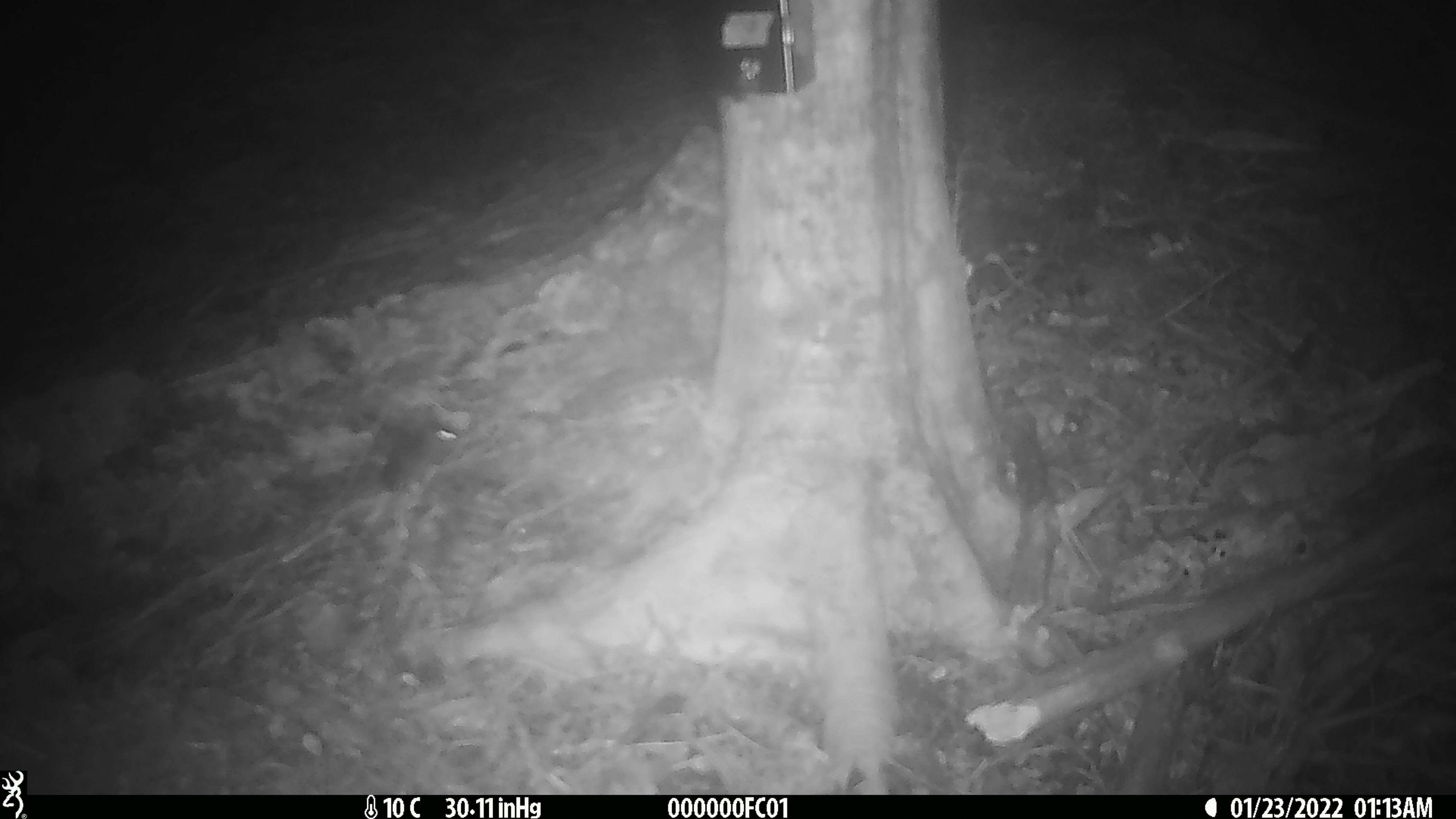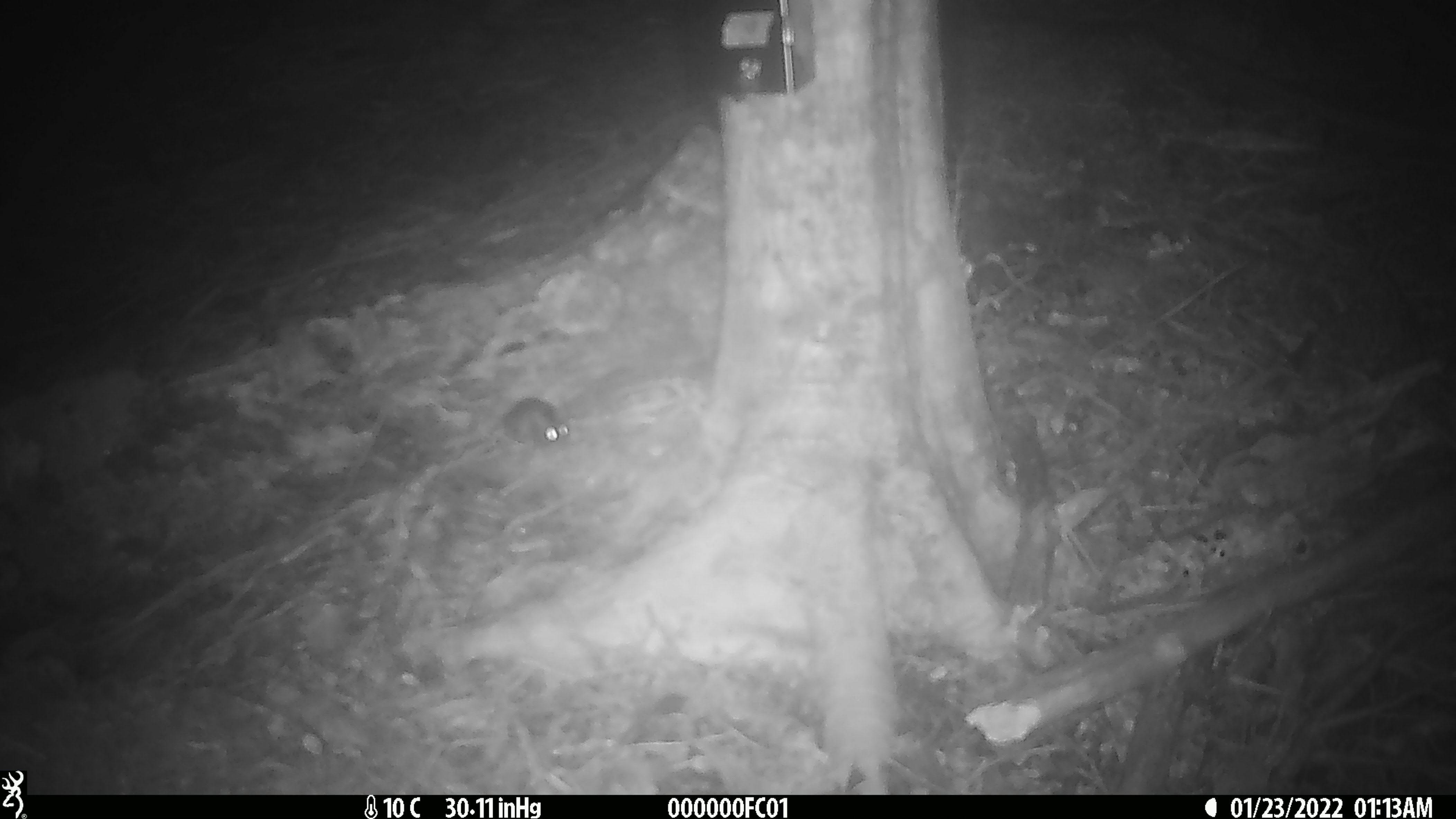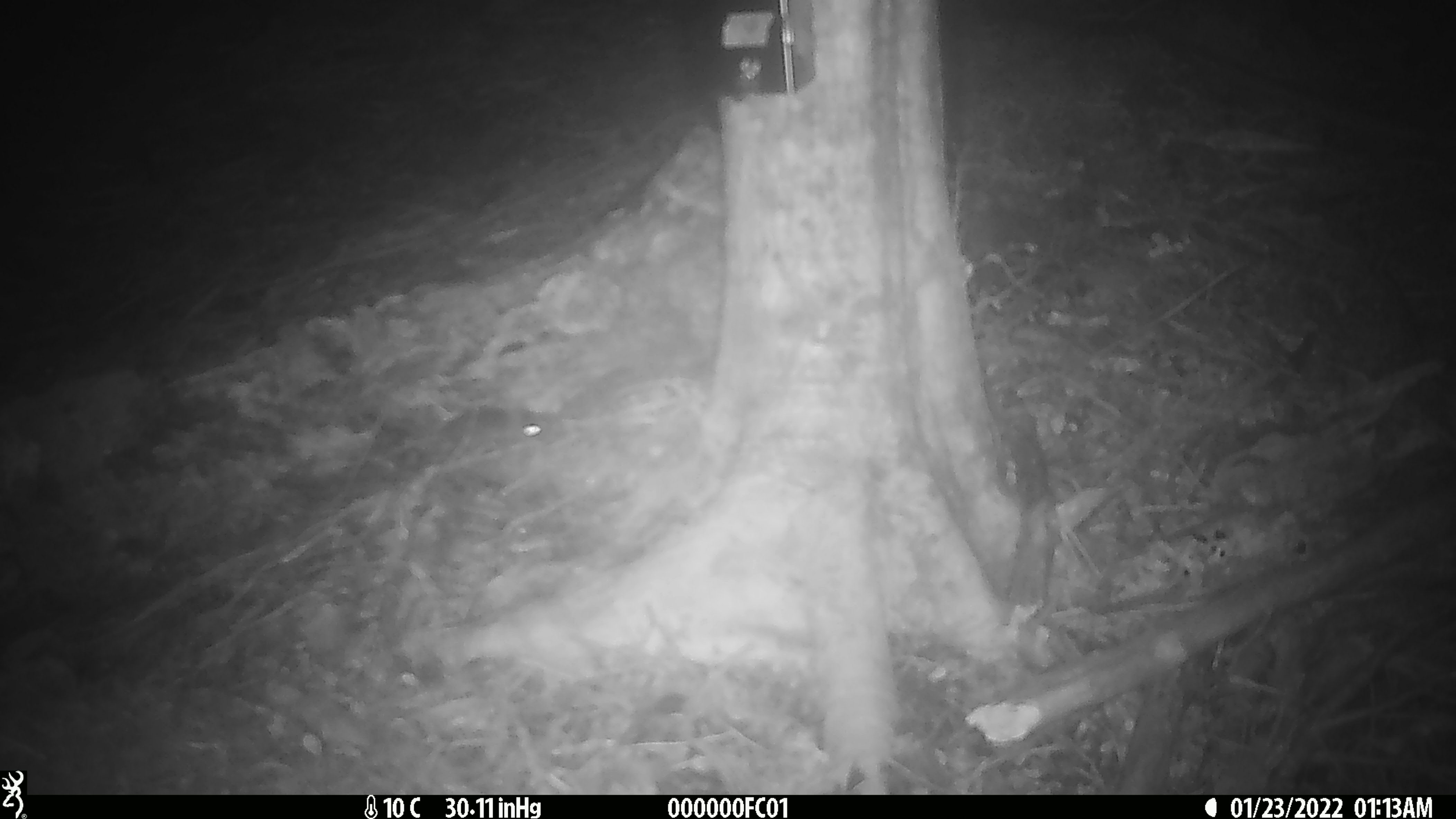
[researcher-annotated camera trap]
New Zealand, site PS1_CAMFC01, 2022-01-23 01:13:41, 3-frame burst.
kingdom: Animalia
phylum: Chordata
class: Mammalia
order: Rodentia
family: Muridae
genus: Mus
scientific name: Mus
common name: mouse